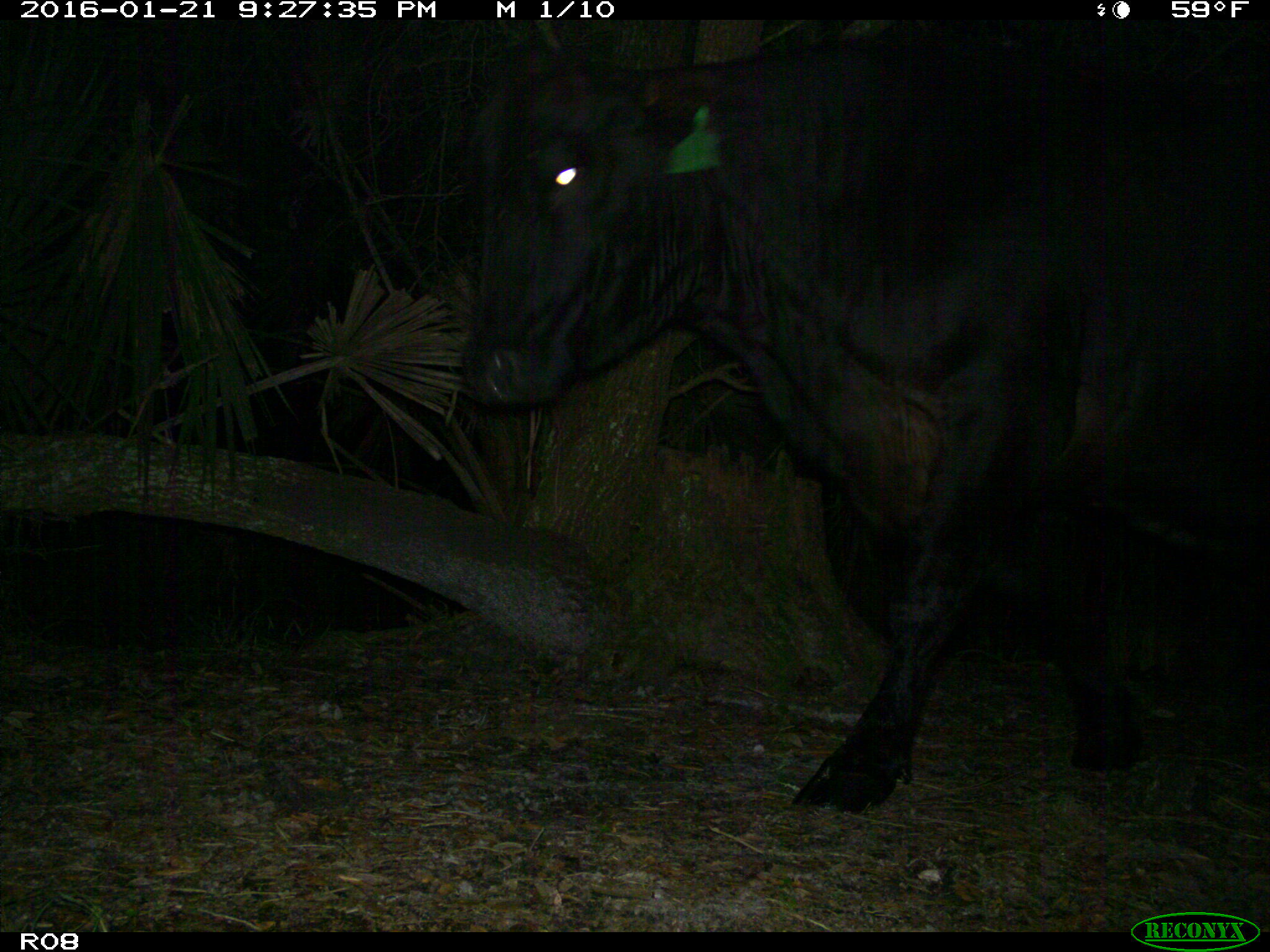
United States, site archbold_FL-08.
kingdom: Animalia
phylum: Chordata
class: Mammalia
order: Artiodactyla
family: Bovidae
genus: Bos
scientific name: Bos taurus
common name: domestic cow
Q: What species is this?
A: Bos taurus (domestic cow).